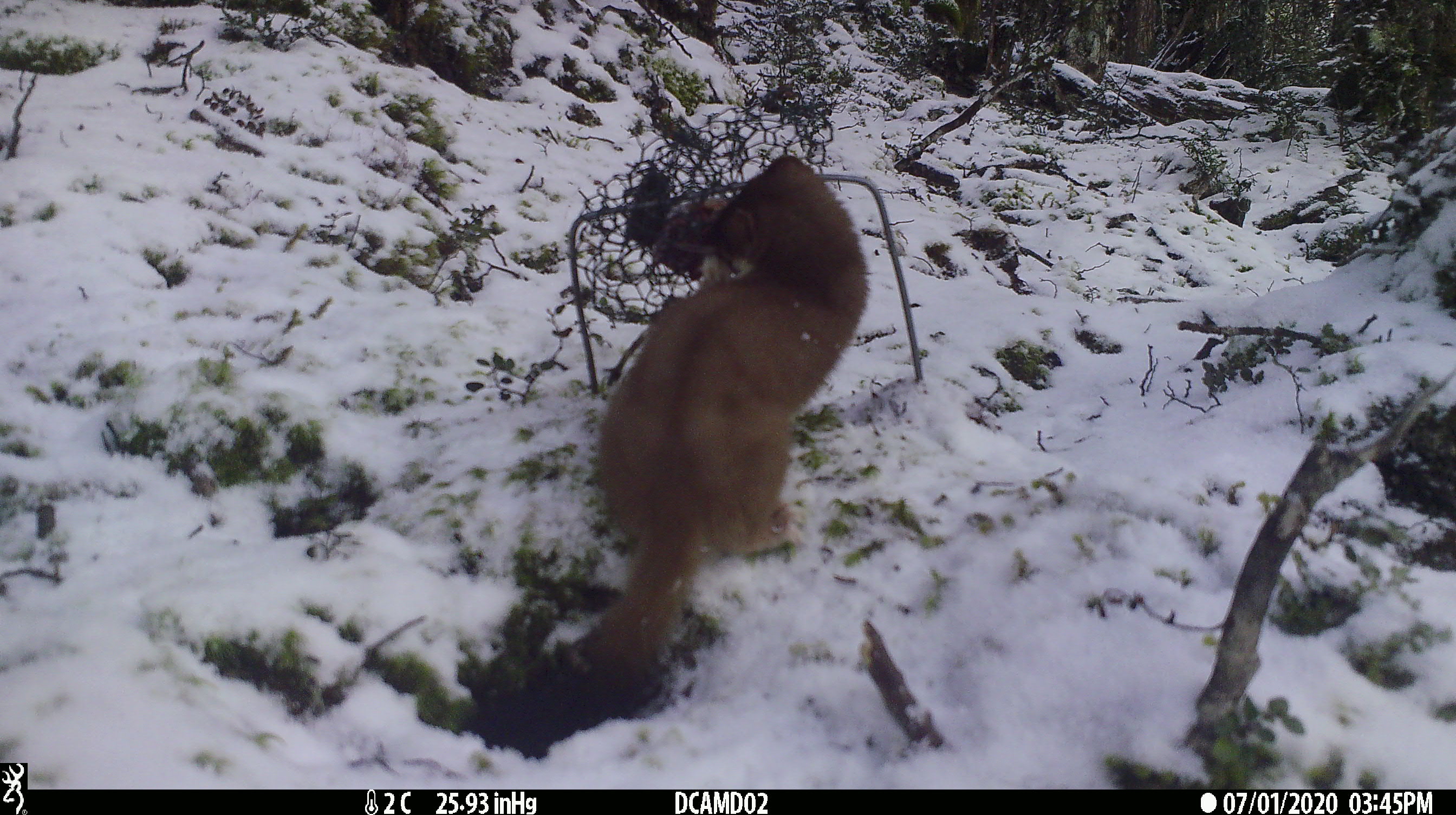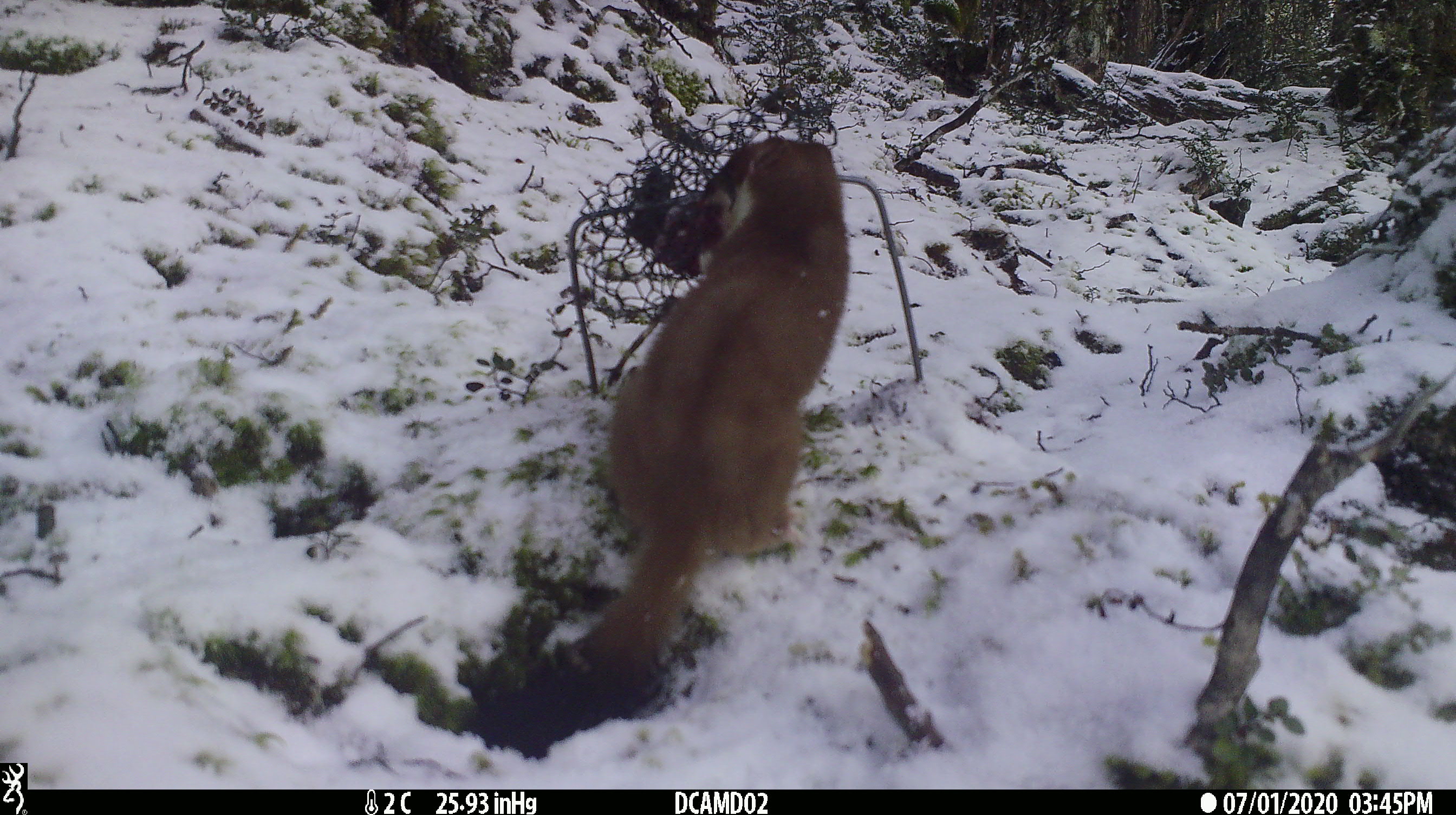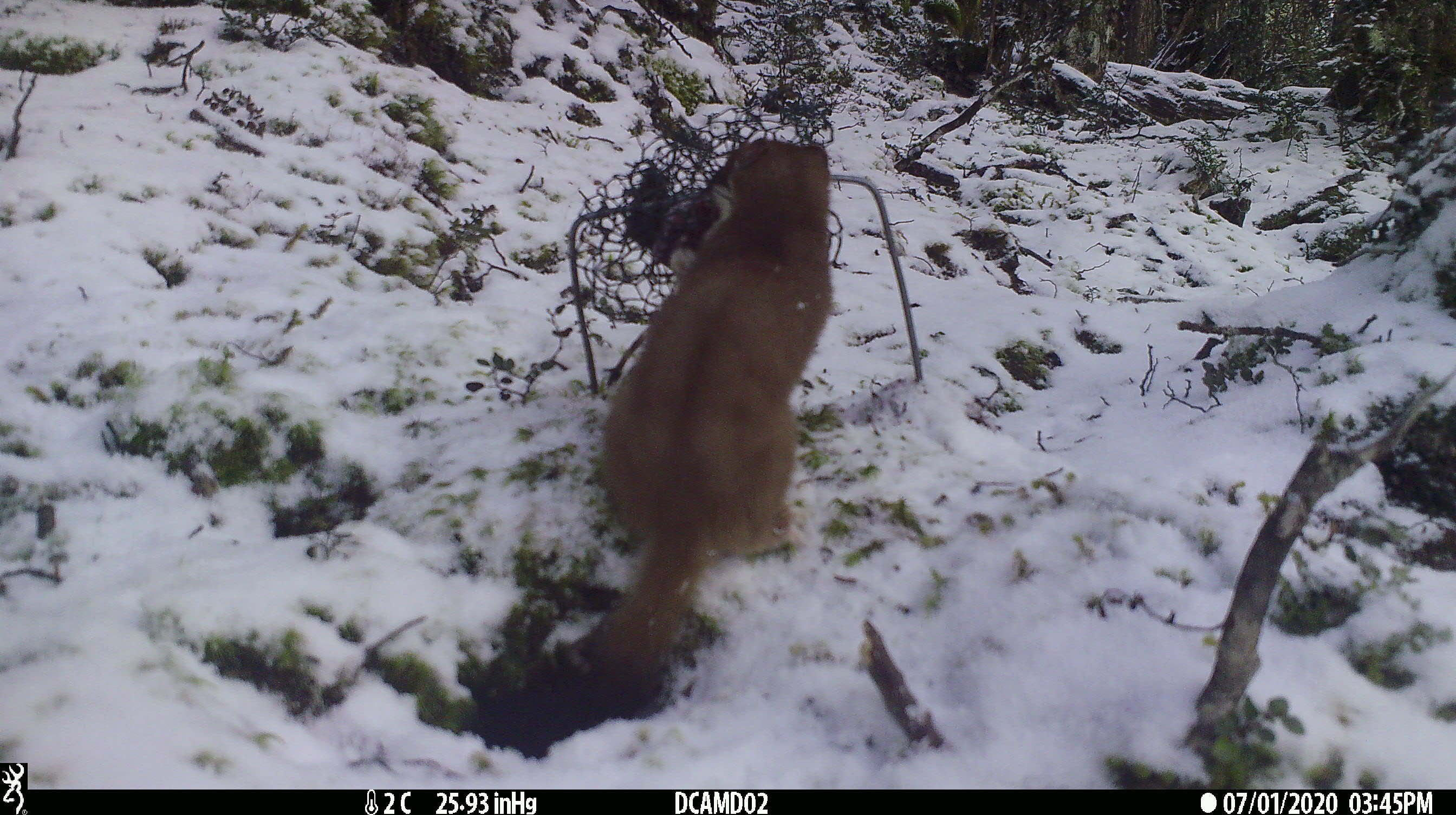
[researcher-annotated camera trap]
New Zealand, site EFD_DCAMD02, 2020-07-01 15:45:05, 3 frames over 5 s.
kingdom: Animalia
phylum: Chordata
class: Mammalia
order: Carnivora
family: Mustelidae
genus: Mustela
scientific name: Mustela erminea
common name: stoat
Stoat (Mustela erminea).